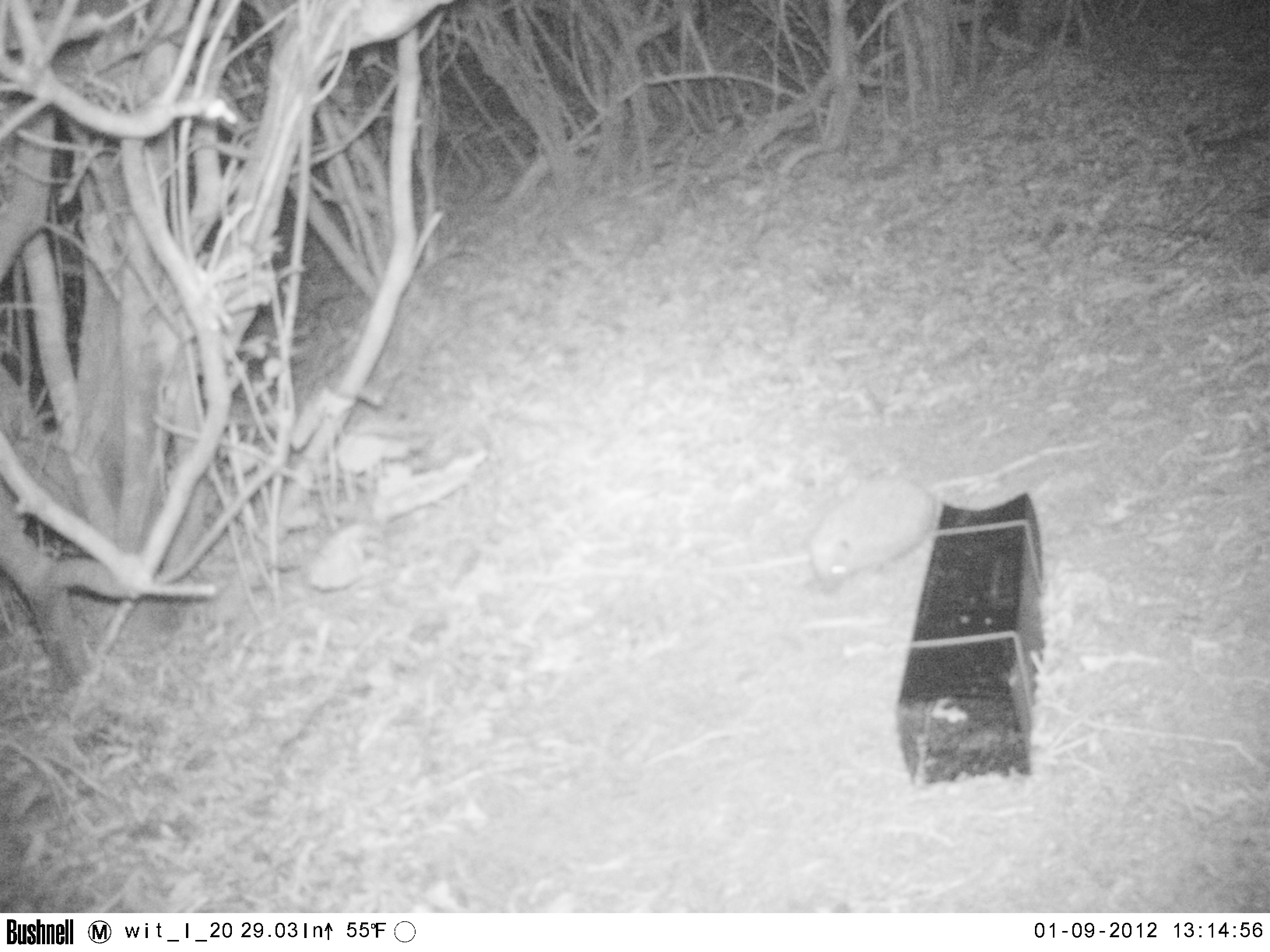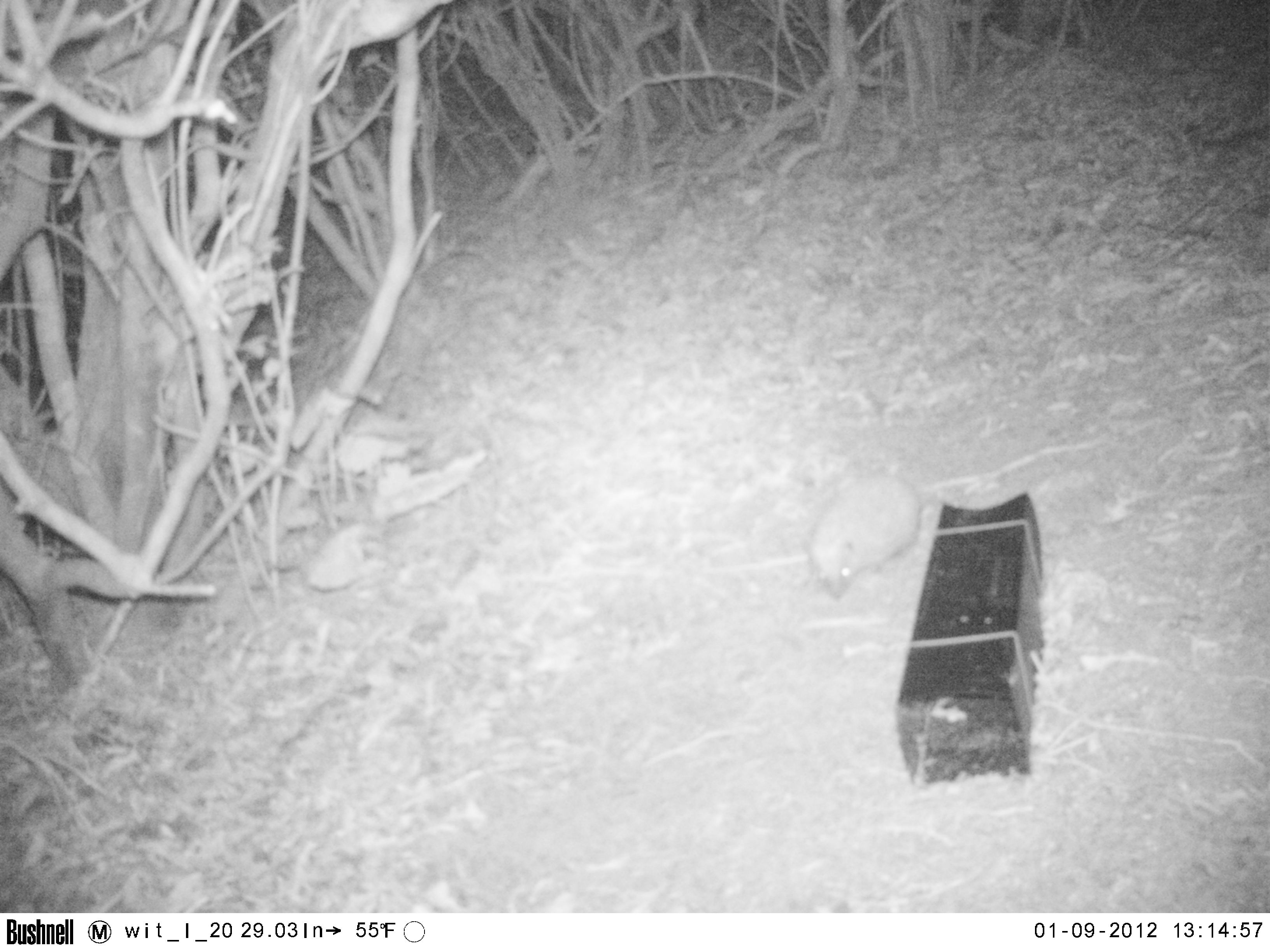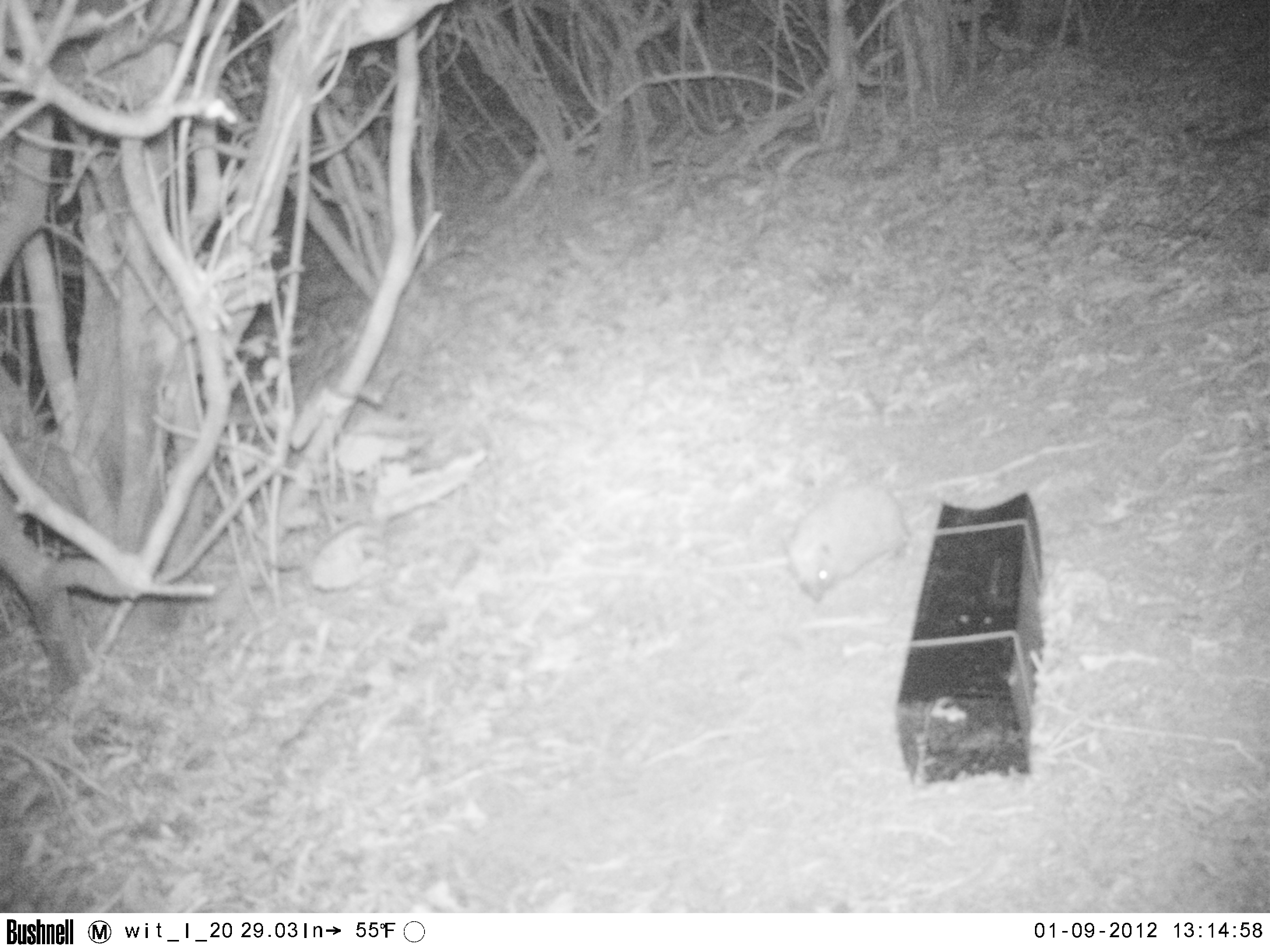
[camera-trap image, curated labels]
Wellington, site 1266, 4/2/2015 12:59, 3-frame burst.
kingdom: Animalia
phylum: Chordata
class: Mammalia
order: Eulipotyphla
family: Erinaceidae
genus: Erinaceus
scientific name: Erinaceus europaeus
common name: hedgehog